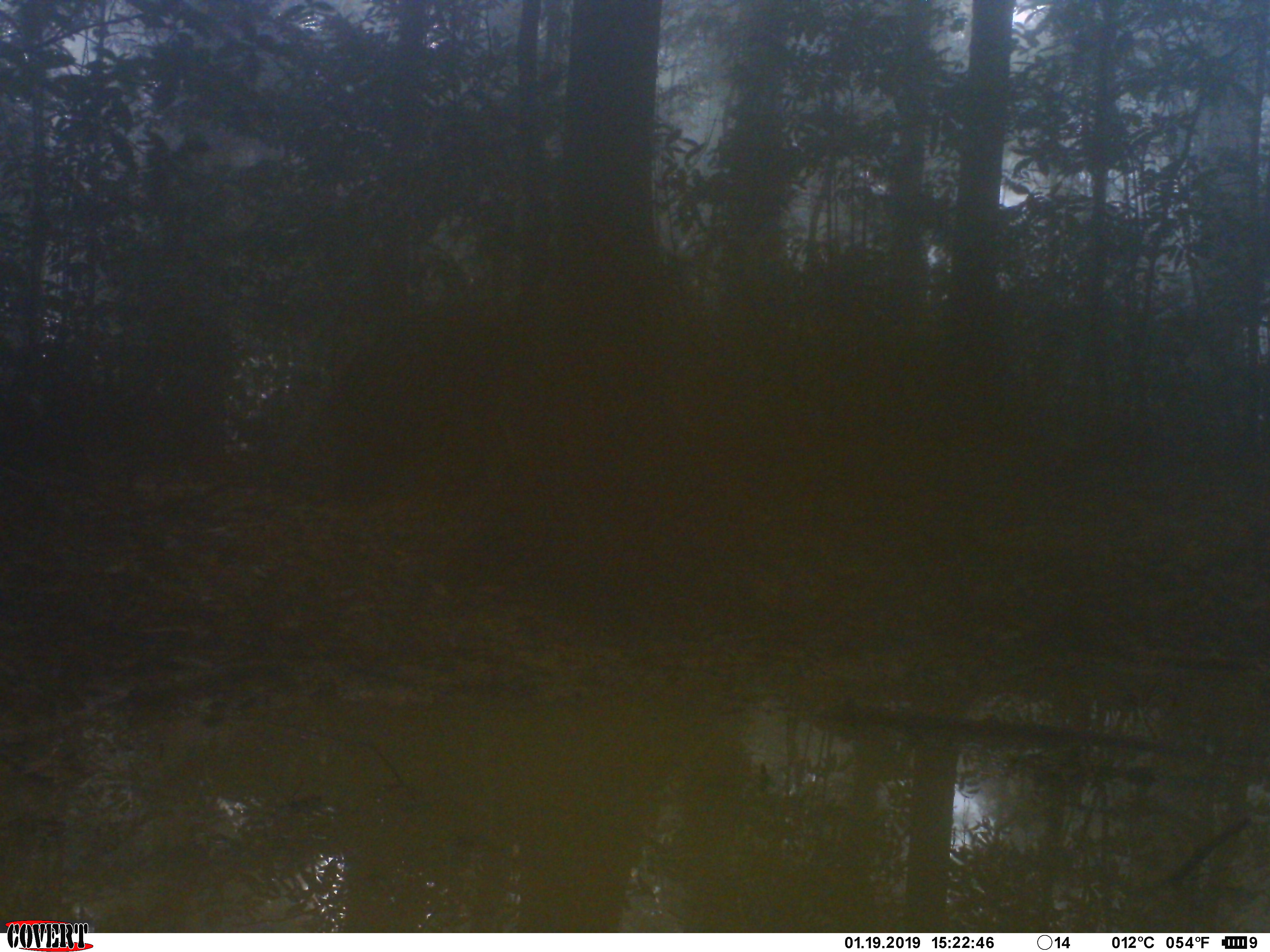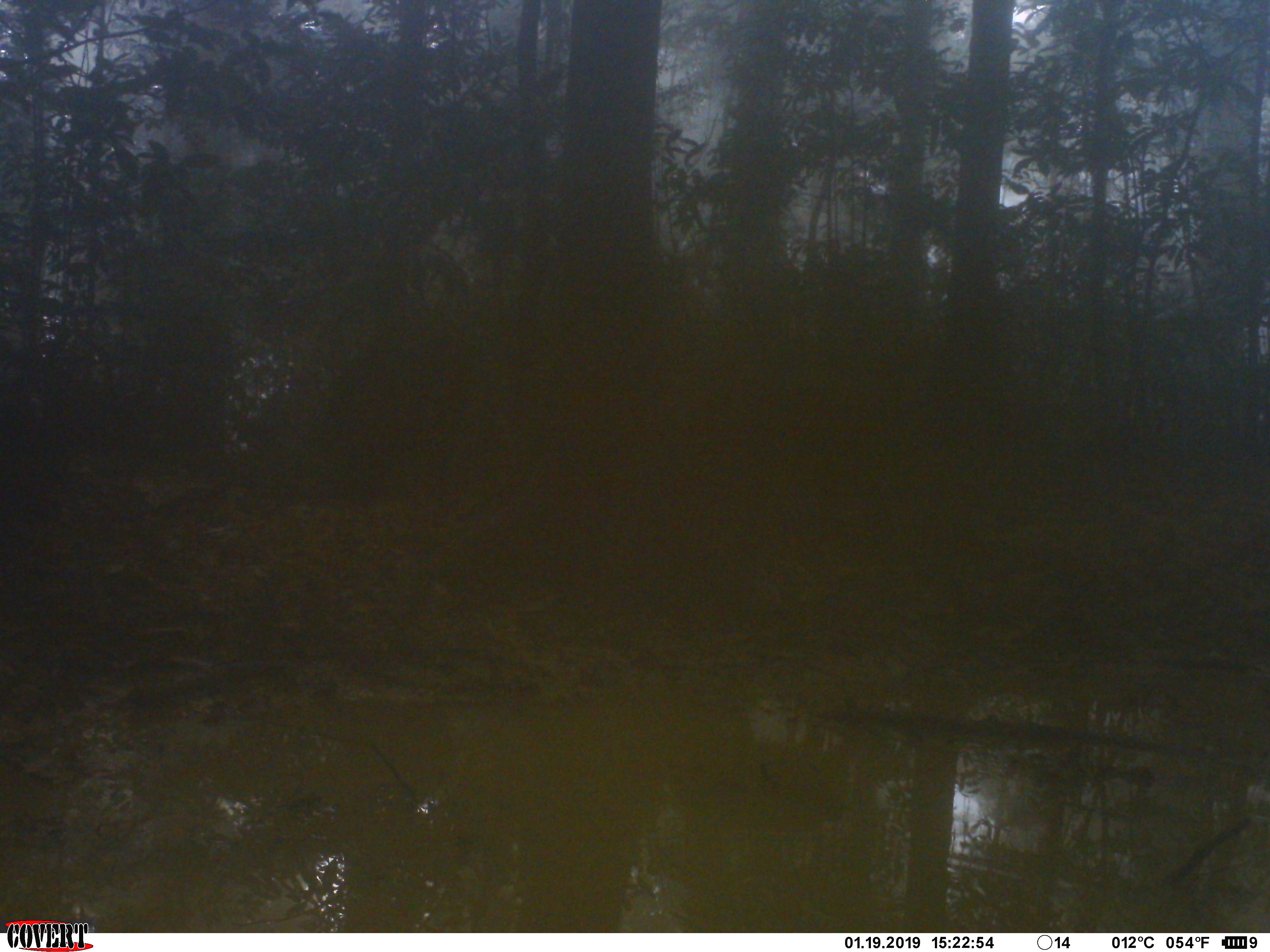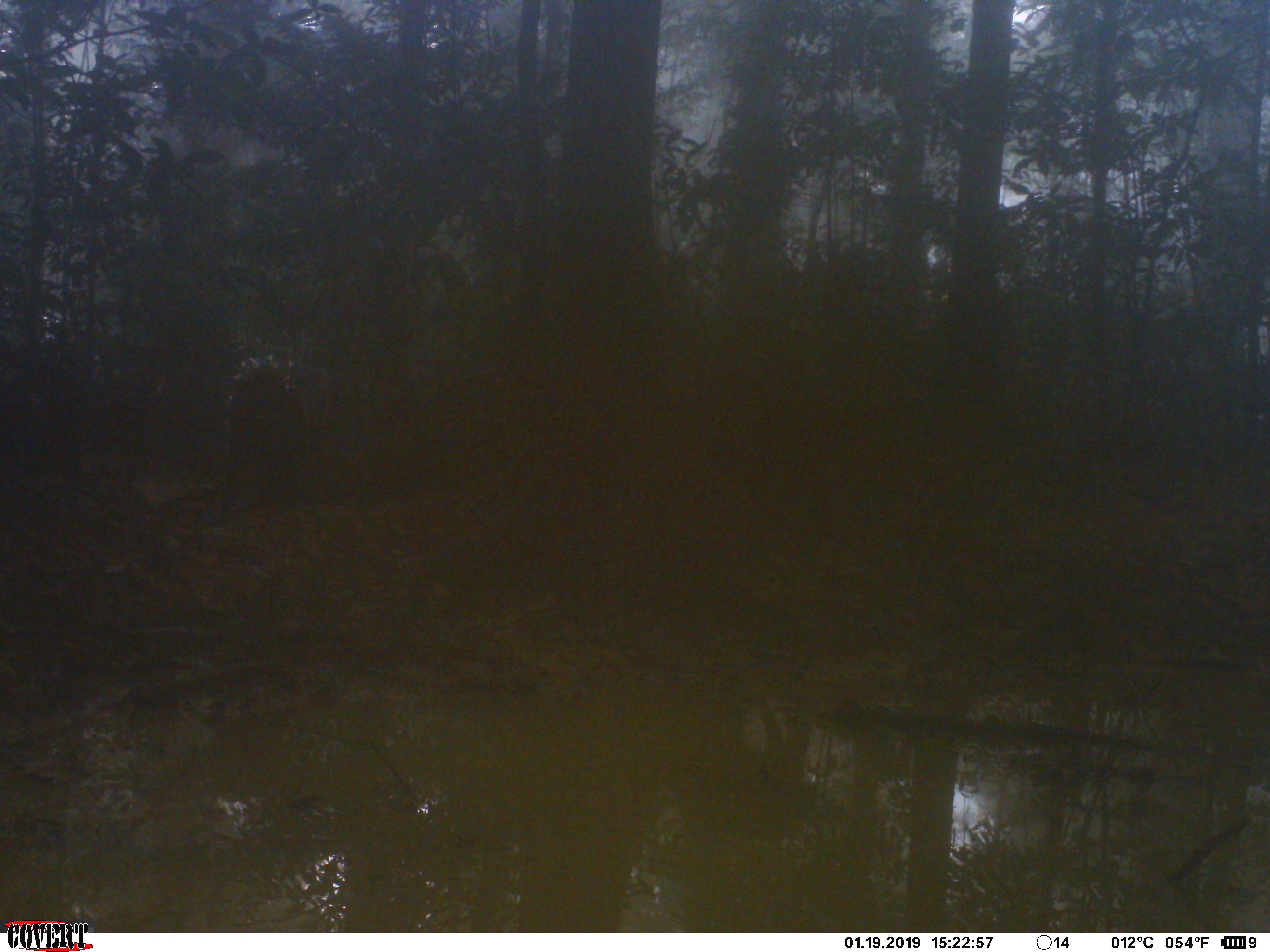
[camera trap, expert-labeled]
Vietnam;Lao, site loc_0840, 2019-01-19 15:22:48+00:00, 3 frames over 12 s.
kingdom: Animalia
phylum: Chordata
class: Mammalia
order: Artiodactyla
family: Suidae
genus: Sus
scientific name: Sus scrofa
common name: eurasian wild pig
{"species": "eurasian wild pig (Sus scrofa)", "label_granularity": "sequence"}